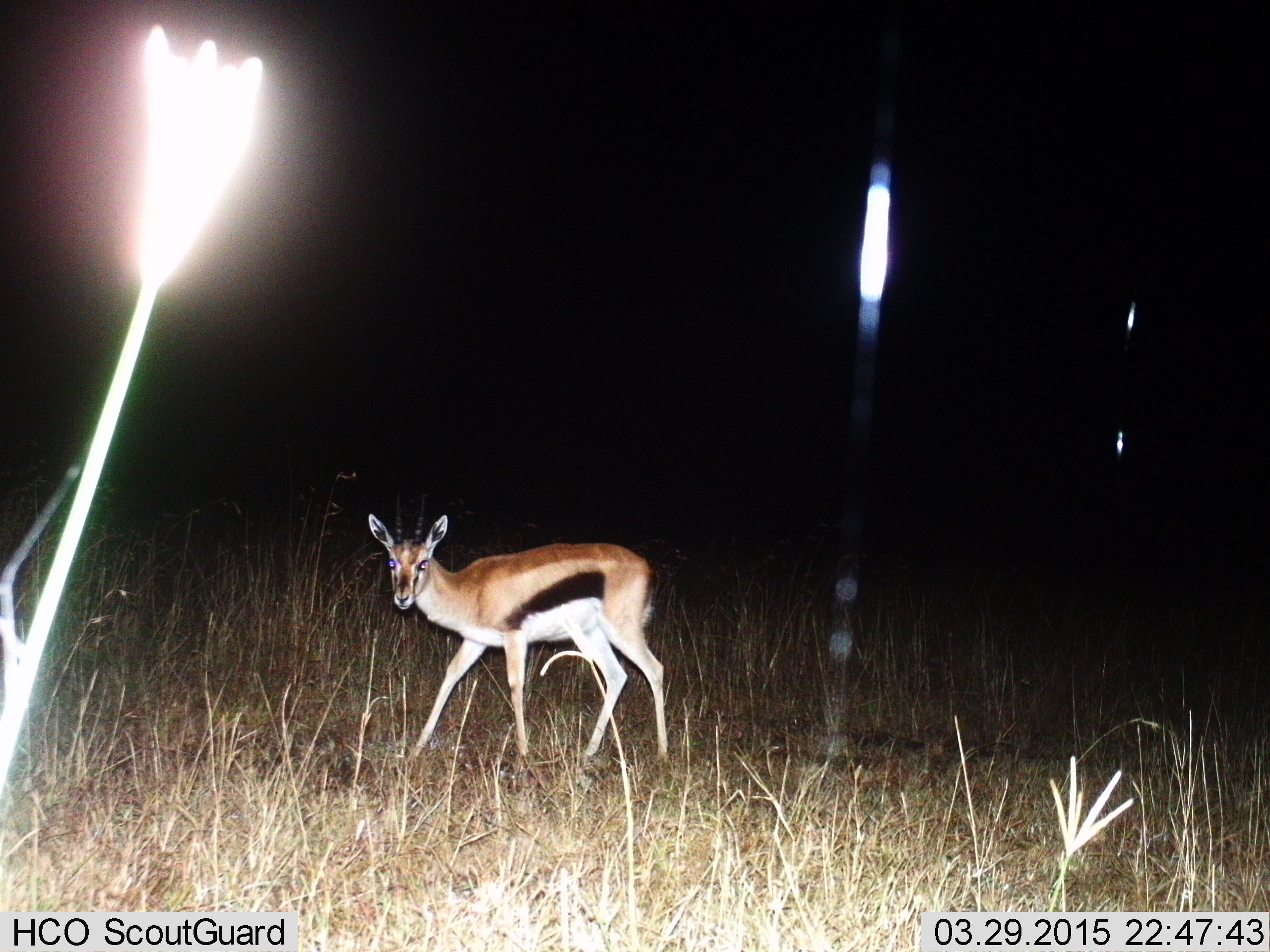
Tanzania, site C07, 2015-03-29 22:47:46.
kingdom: Animalia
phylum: Chordata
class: Mammalia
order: Artiodactyla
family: Bovidae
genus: Eudorcas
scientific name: Eudorcas thomsonii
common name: thomson's gazelle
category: gazellethomsons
Gazellethomsons (thomson's gazelle) (Eudorcas thomsonii), count 1. Behavior (volunteer vote fractions): standing 50%, resting 0%, moving 50%, interacting 0%. Young present (vote fraction): 0%. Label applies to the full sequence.